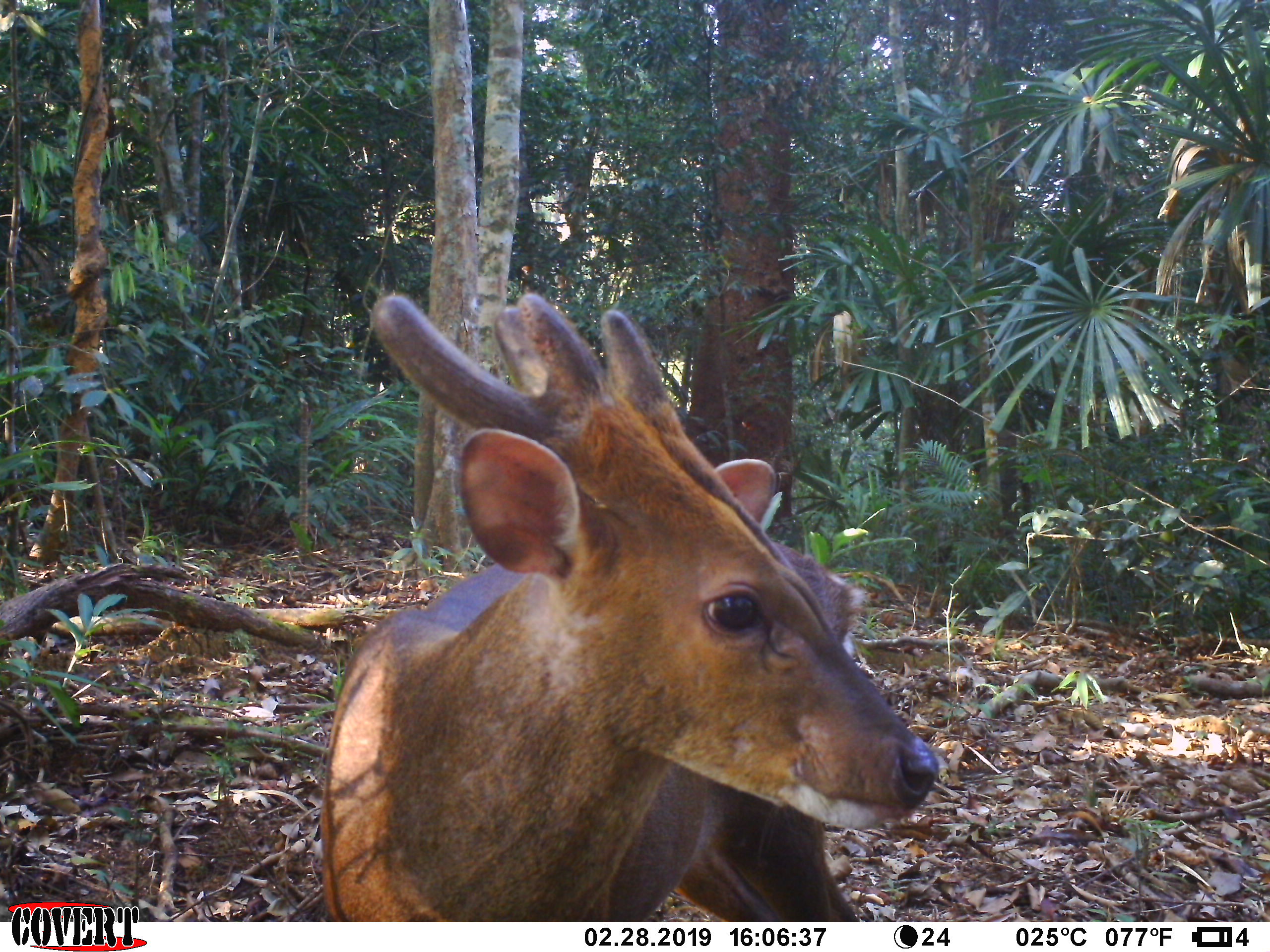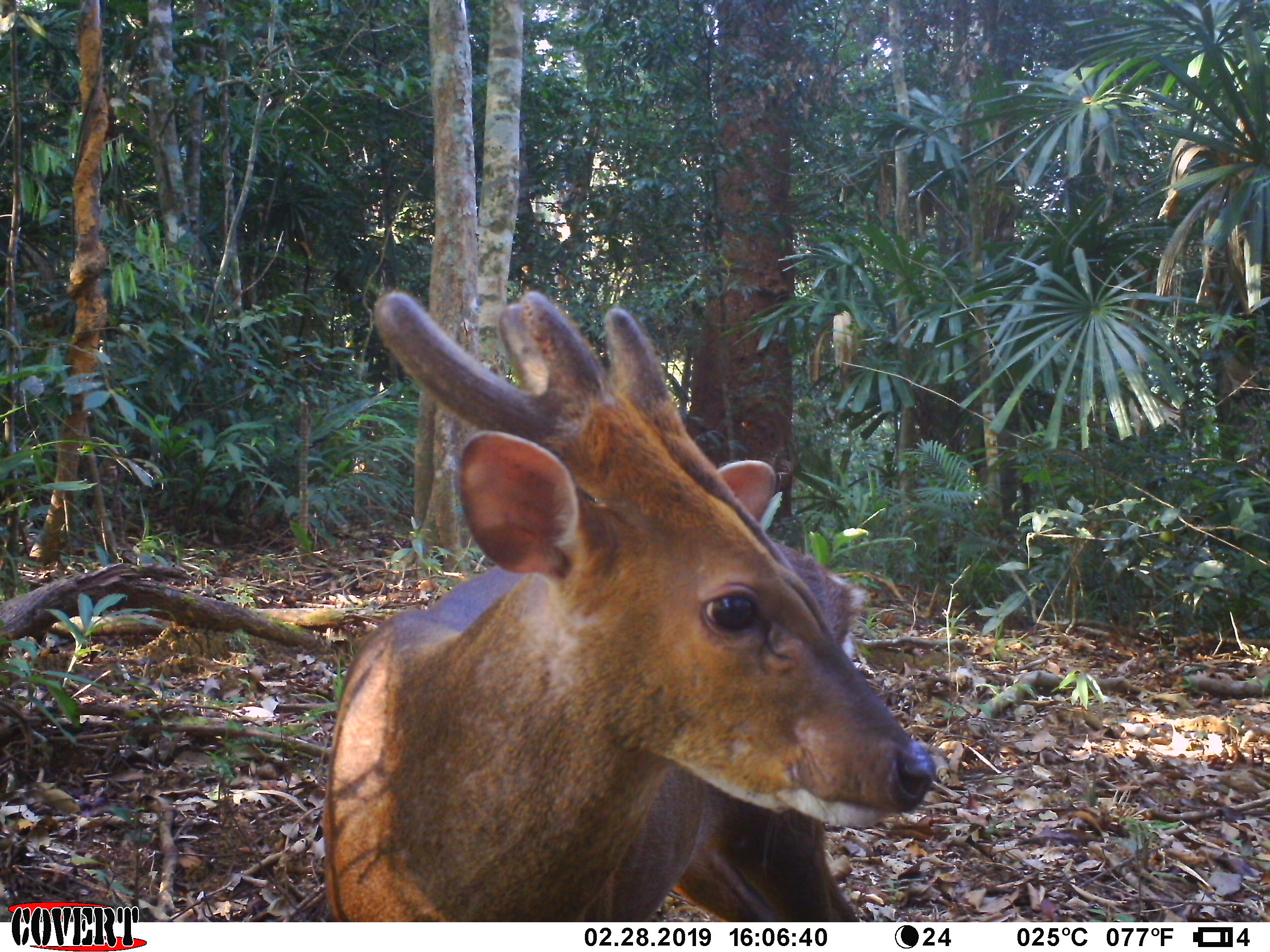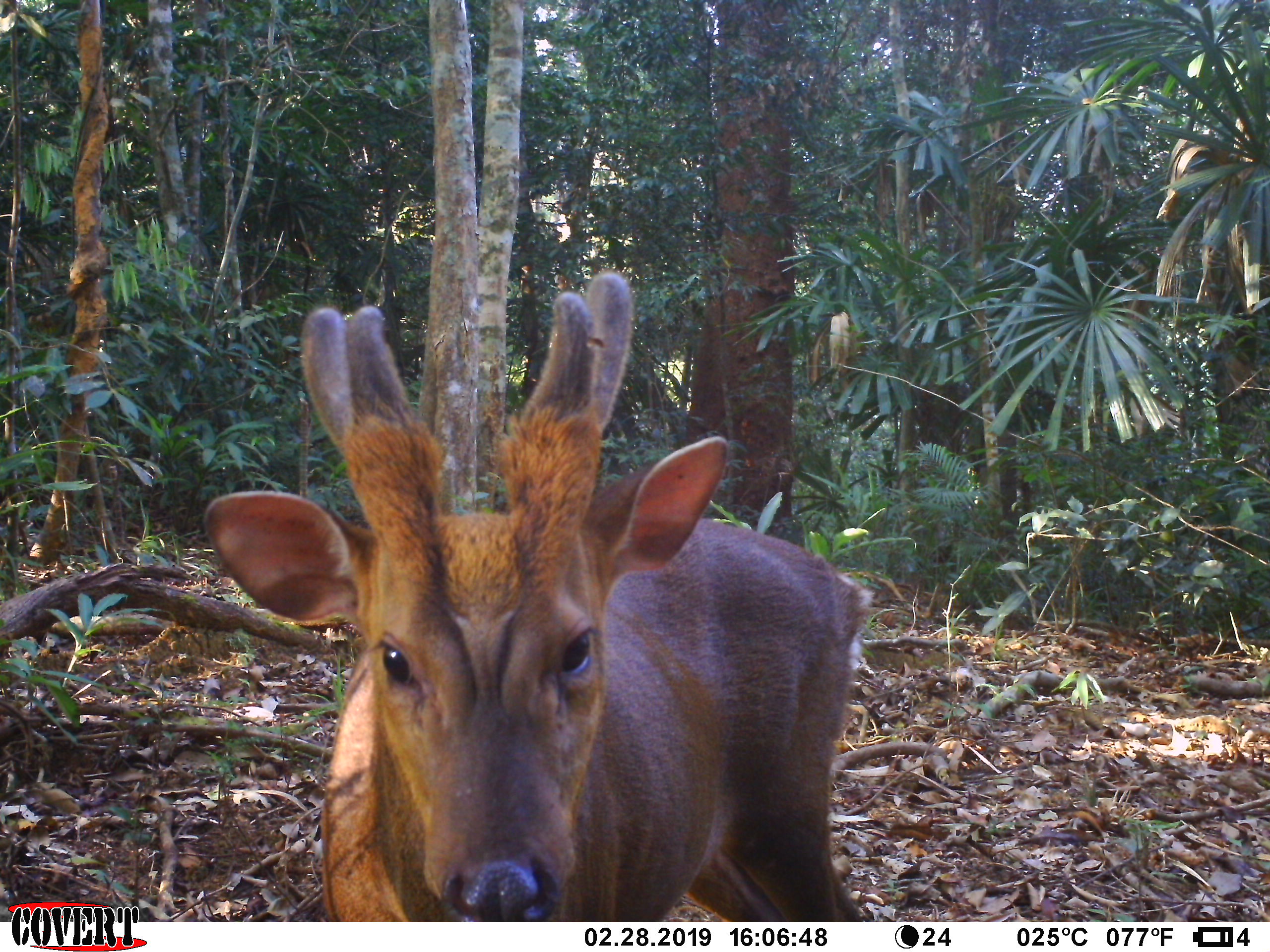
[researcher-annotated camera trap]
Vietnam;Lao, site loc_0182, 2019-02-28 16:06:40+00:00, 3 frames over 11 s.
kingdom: Animalia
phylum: Chordata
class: Mammalia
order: Artiodactyla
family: Cervidae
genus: Muntiacus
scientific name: Muntiacus vuquangensis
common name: large-antlered muntjac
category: large antlered muntjac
Large antlered muntjac (large-antlered muntjac) (Muntiacus vuquangensis). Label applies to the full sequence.